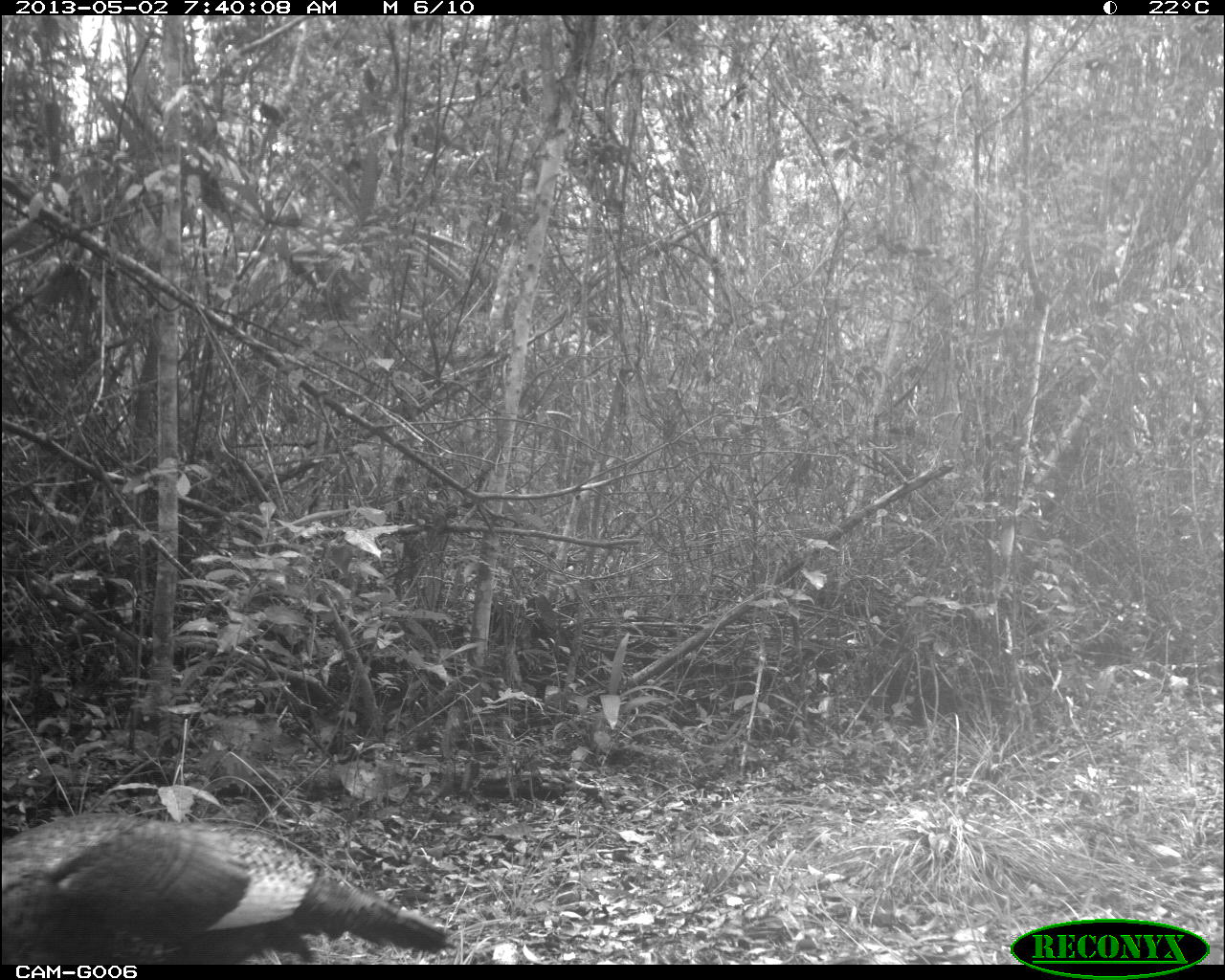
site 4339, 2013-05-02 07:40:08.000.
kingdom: Animalia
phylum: Chordata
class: Aves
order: Galliformes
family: Phasianidae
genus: Meleagris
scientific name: Meleagris ocellata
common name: ocellated turkey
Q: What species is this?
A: Meleagris ocellata (ocellated turkey).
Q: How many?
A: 1.